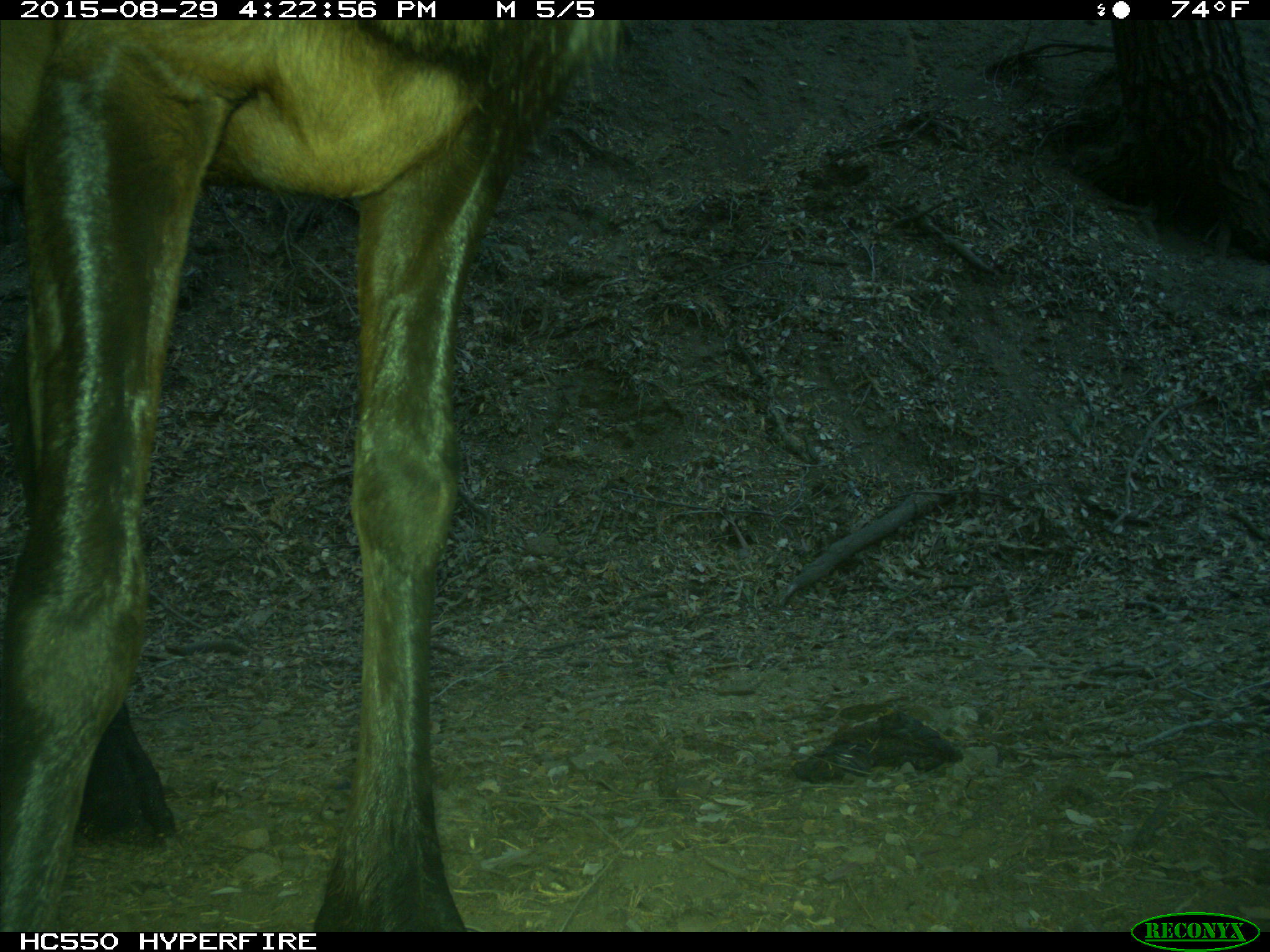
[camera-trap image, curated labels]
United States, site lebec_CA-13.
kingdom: Animalia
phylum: Chordata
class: Mammalia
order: Artiodactyla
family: Cervidae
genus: Cervus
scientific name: Cervus canadensis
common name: elk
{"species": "Cervus canadensis (elk)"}